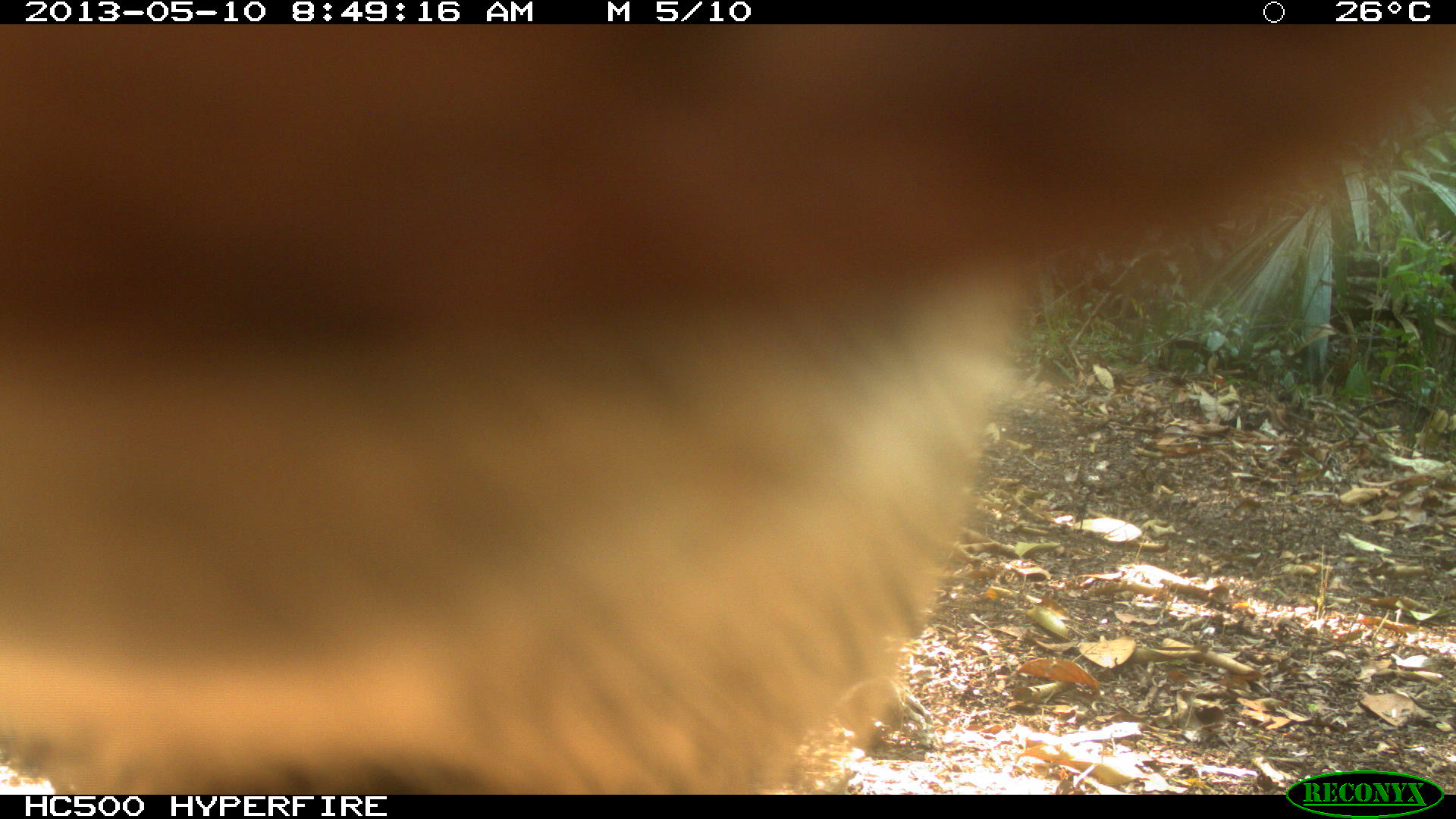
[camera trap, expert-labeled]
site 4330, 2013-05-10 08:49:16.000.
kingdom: Animalia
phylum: Chordata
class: Mammalia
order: Artiodactyla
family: Tayassuidae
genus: Tayassu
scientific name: Tayassu pecari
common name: white-lipped peccary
Tayassu pecari (white-lipped peccary), count 4.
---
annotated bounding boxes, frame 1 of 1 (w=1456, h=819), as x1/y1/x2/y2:
tayassu pecari: 1/24/1455/793